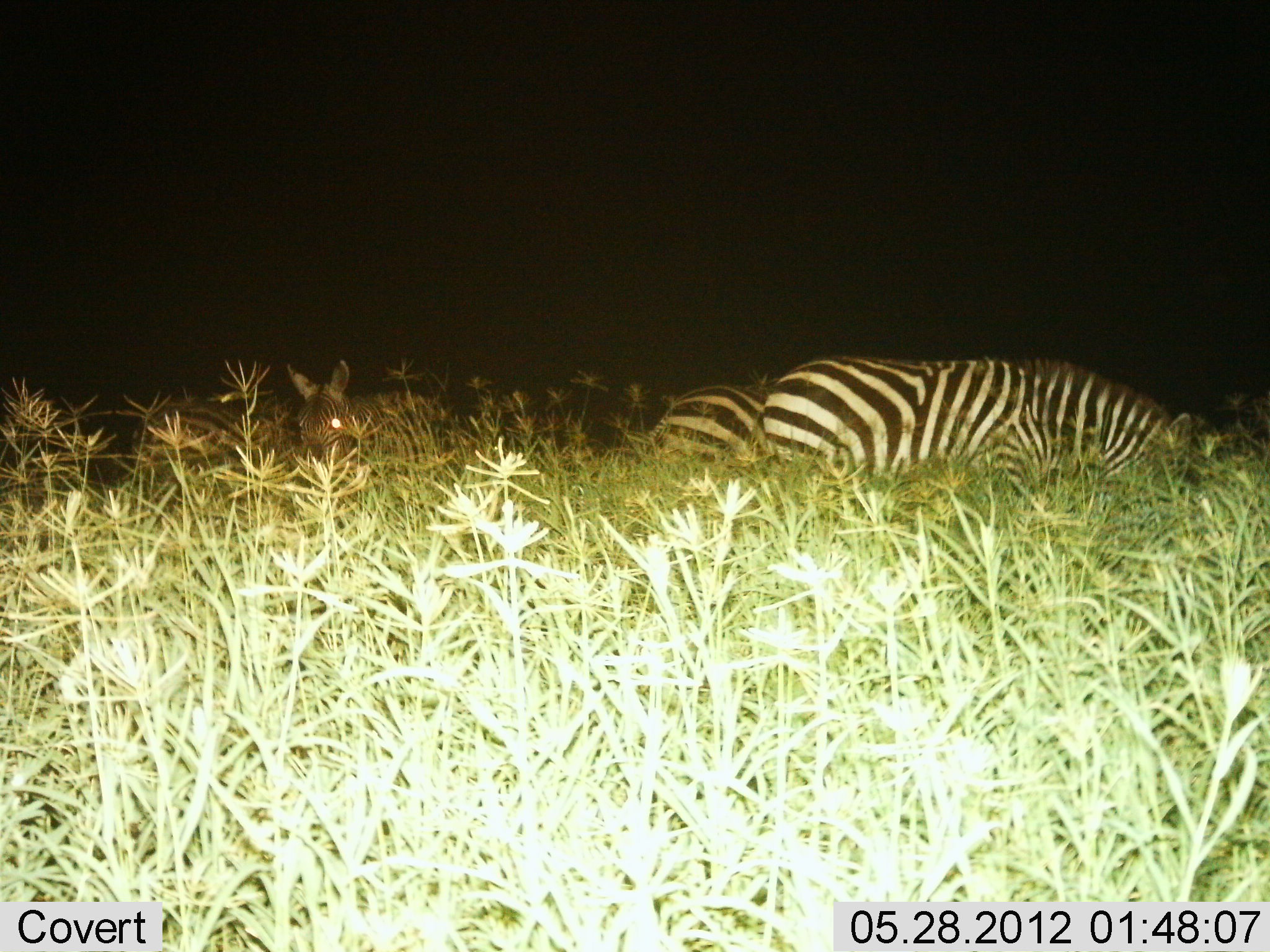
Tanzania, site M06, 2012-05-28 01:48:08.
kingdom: Animalia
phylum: Chordata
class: Mammalia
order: Perissodactyla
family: Equidae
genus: Equus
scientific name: Equus quagga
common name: plains zebra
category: zebra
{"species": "zebra (plains zebra) (Equus quagga)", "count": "4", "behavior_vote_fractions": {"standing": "42%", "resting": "5%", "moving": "11%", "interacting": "0%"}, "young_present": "0%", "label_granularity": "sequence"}